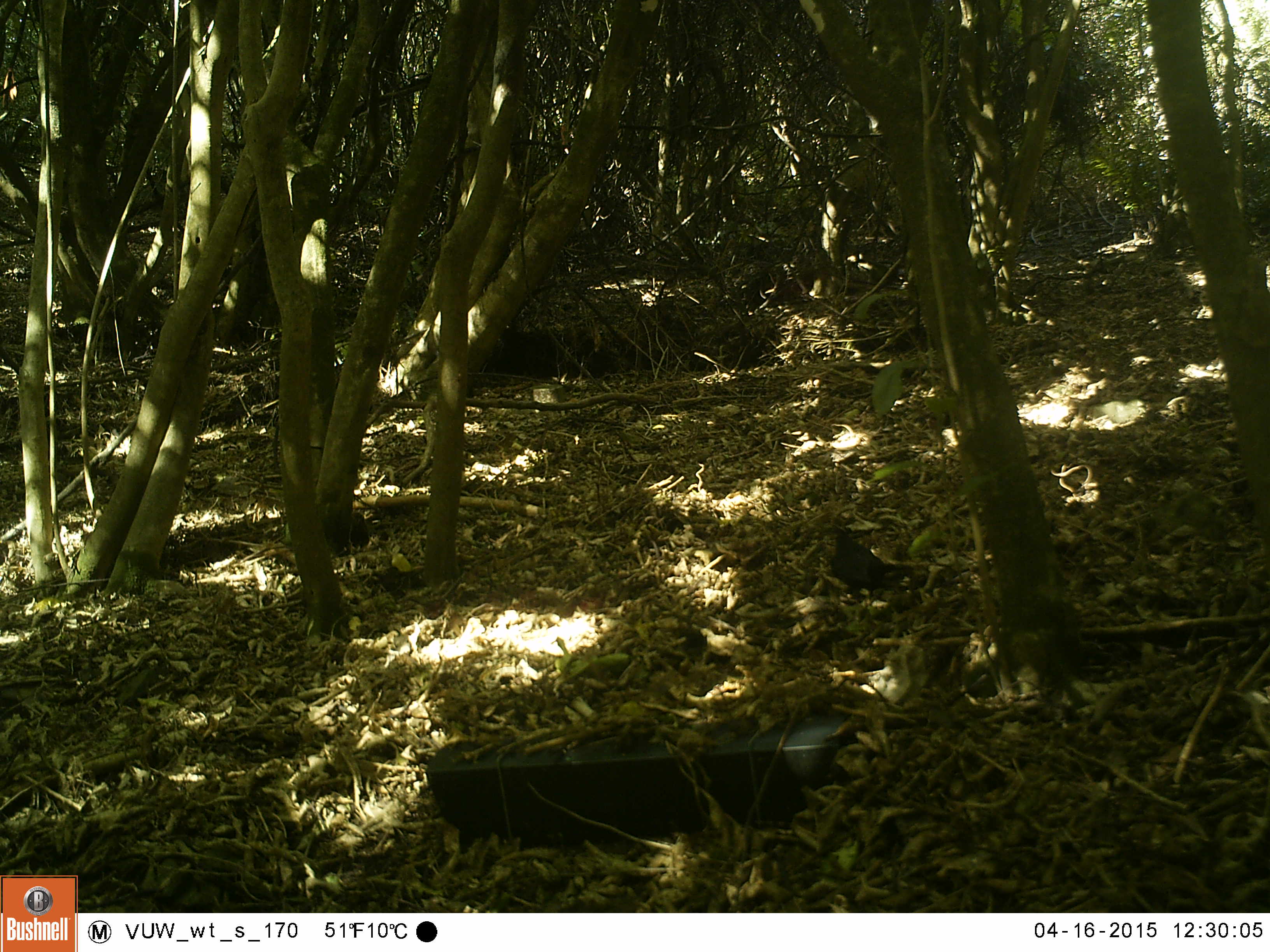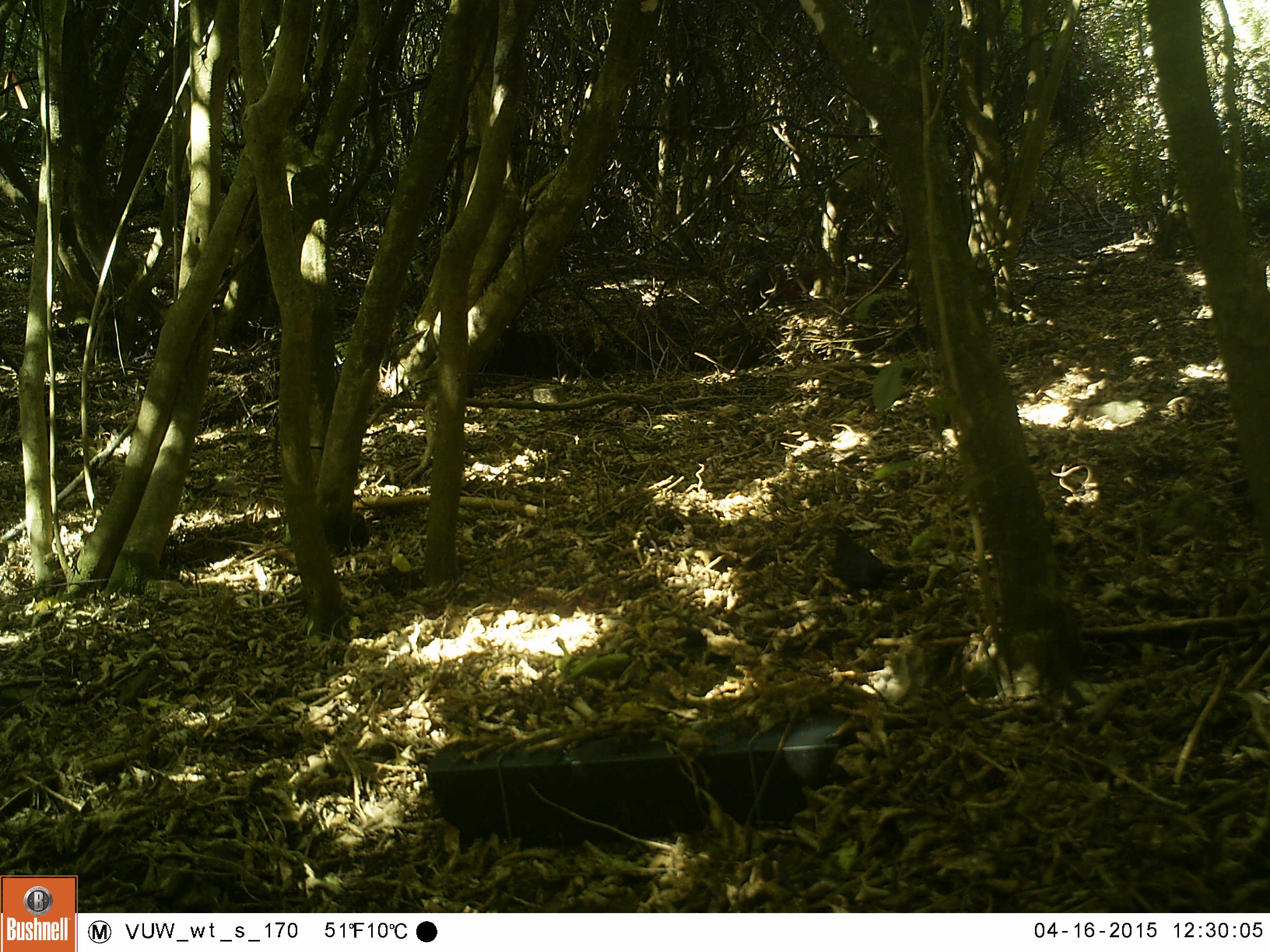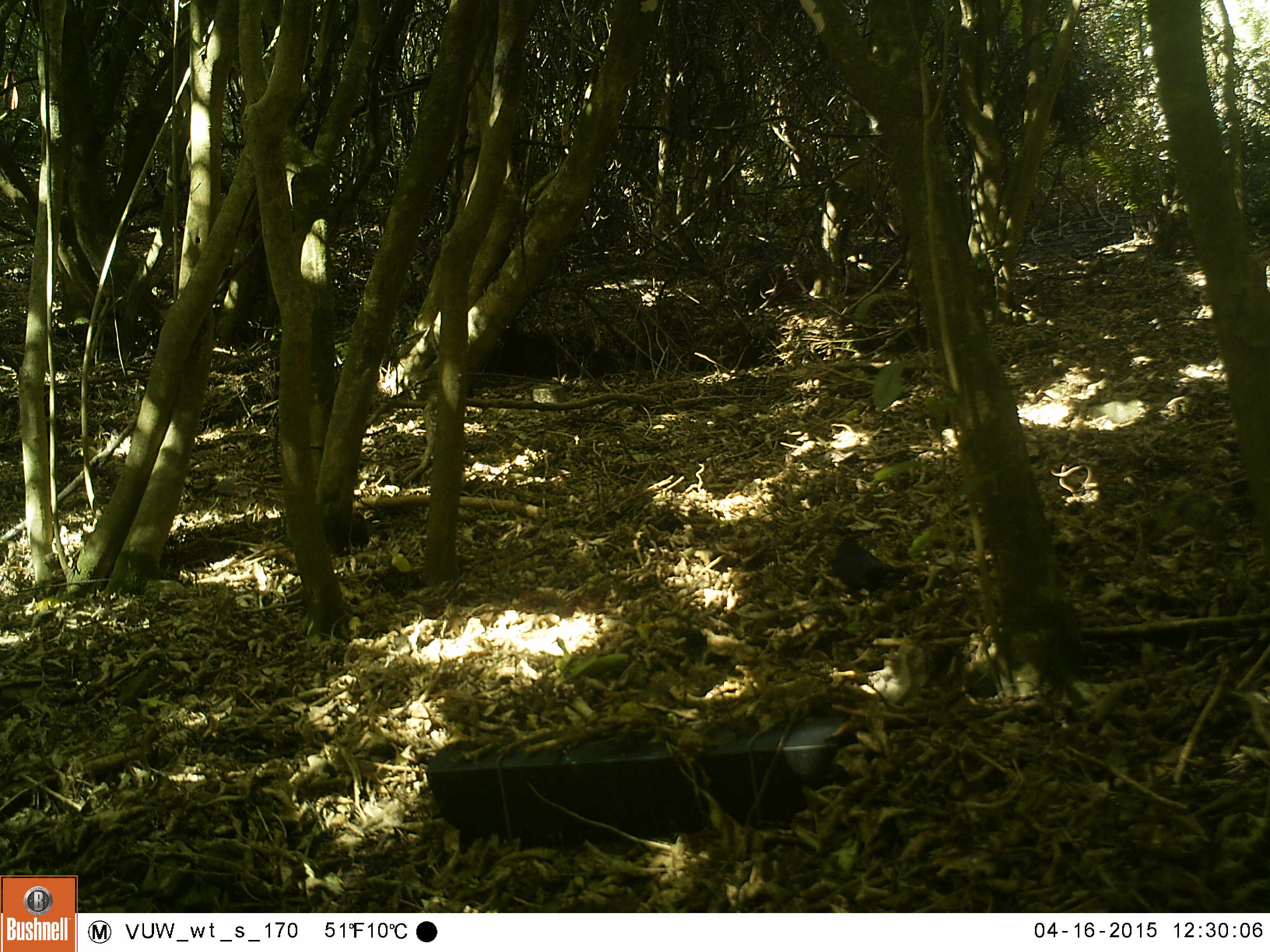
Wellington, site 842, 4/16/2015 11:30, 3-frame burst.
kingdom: Animalia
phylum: Chordata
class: Aves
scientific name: Aves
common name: bird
Bird (Aves).